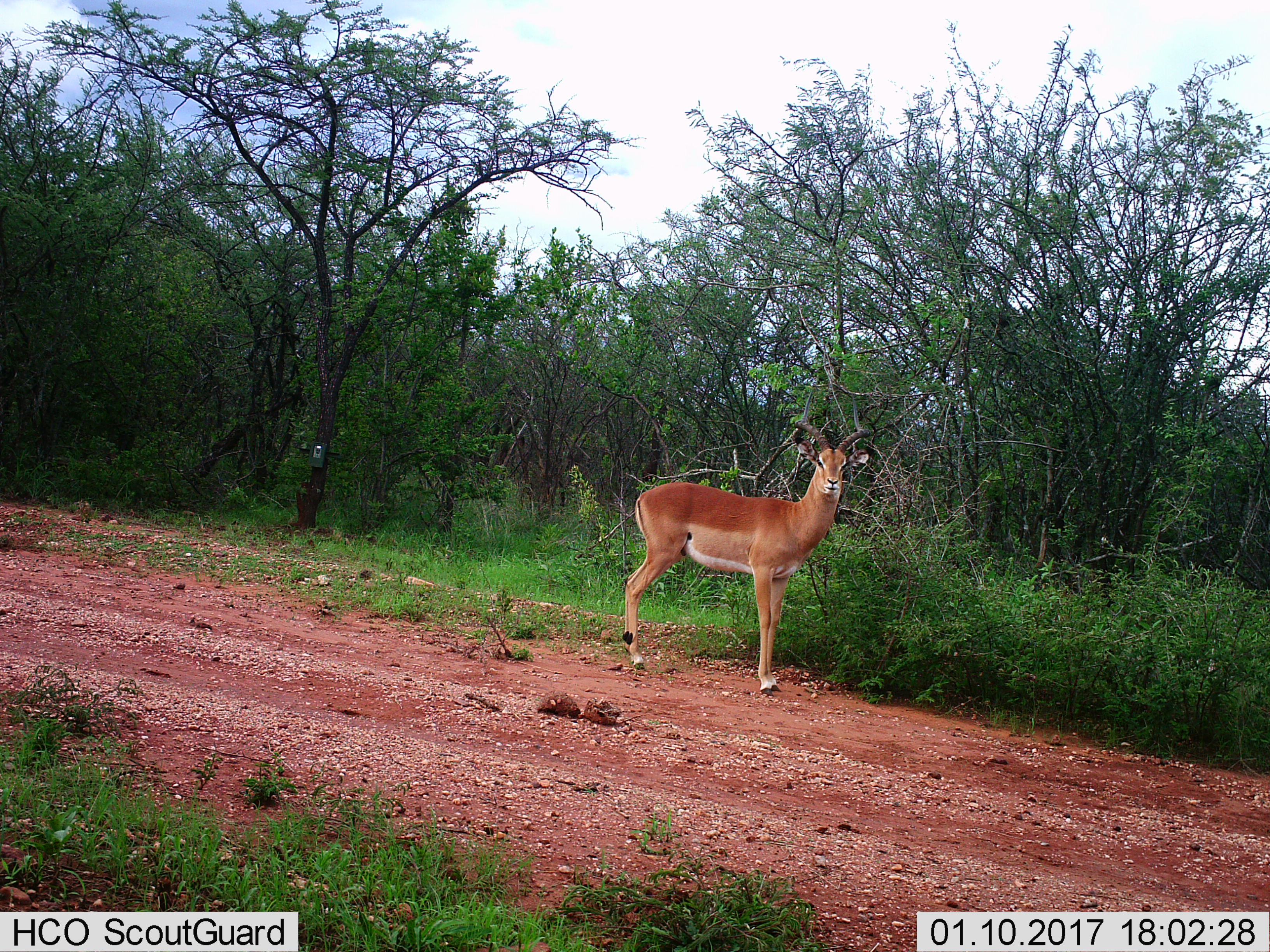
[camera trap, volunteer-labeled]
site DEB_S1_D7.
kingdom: Animalia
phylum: Chordata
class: Mammalia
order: Artiodactyla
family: Bovidae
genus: Aepyceros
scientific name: Aepyceros melampus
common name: impala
Impala (Aepyceros melampus), count 1. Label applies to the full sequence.